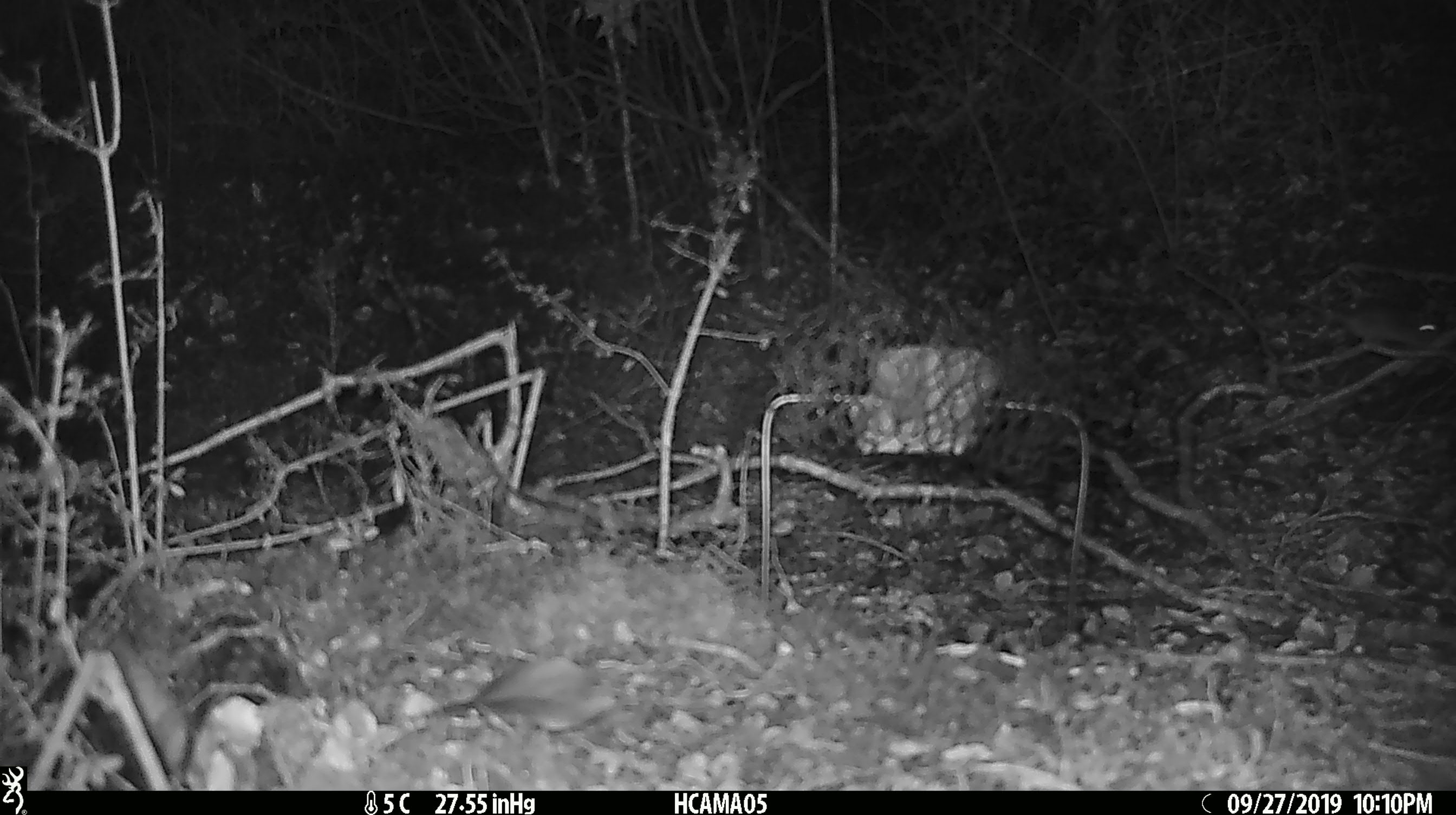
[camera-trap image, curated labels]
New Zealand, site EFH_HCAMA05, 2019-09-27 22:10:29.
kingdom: Animalia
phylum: Chordata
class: Mammalia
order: Rodentia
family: Muridae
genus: Mus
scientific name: Mus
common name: mouse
Mouse (Mus).